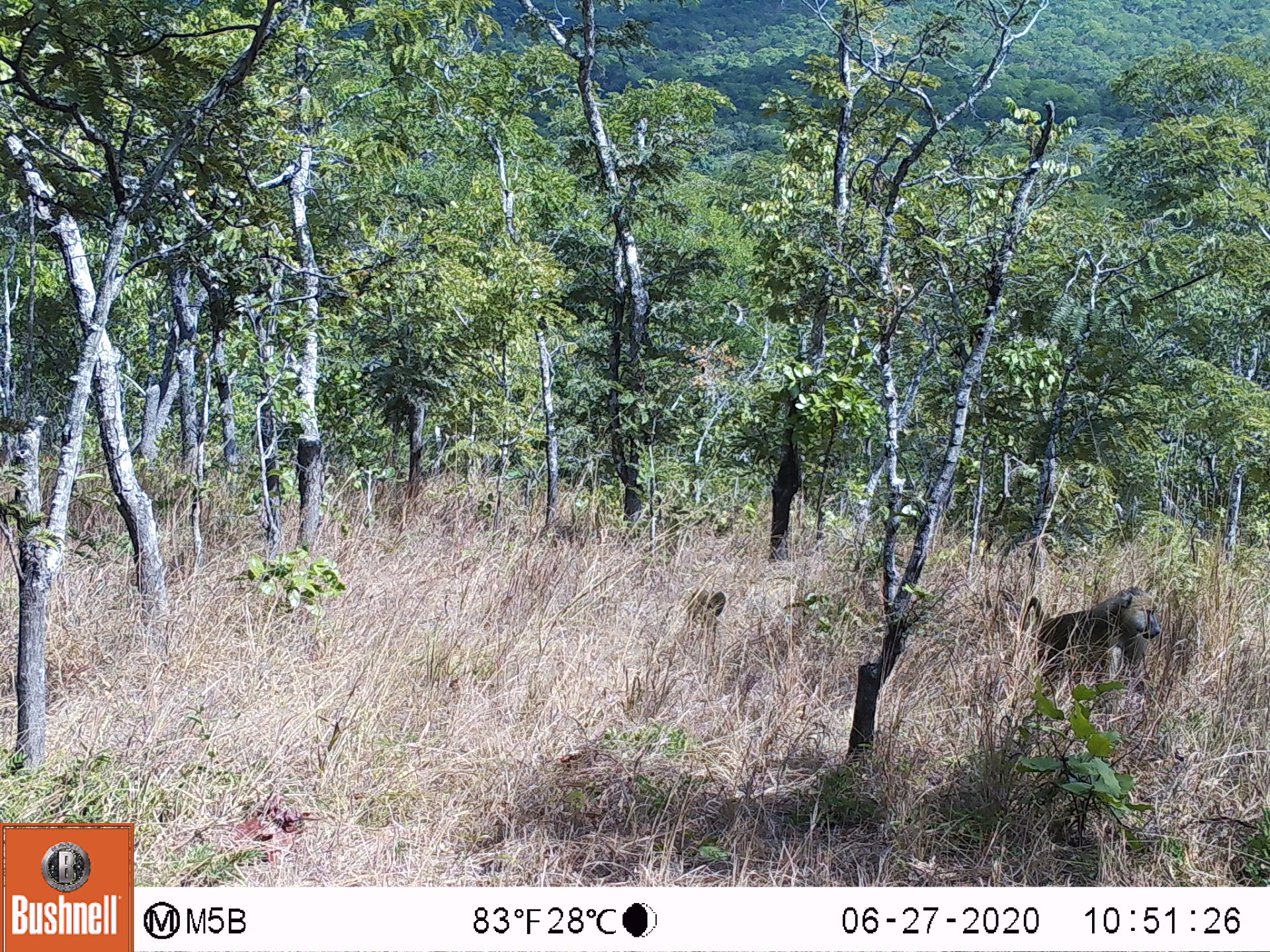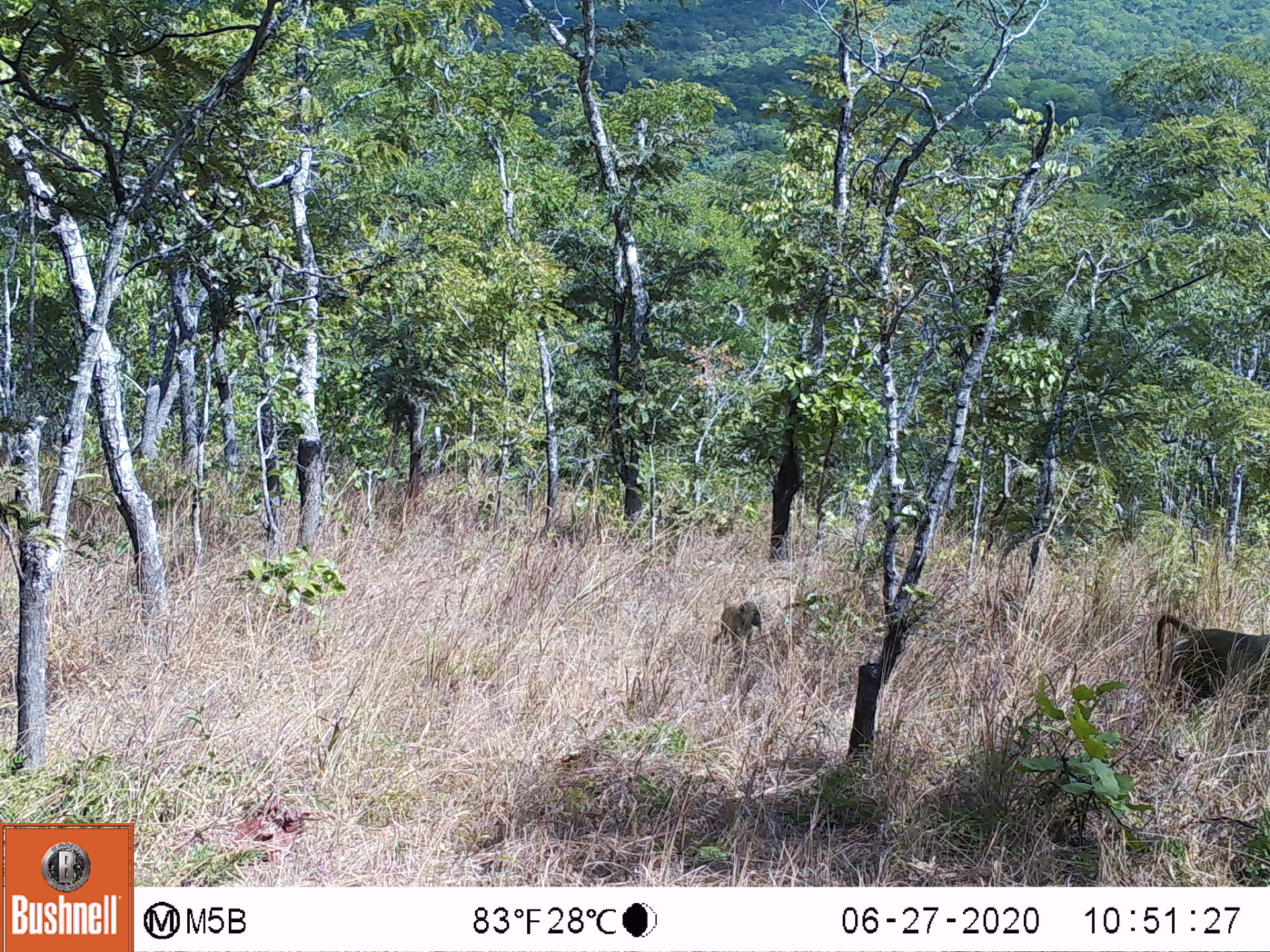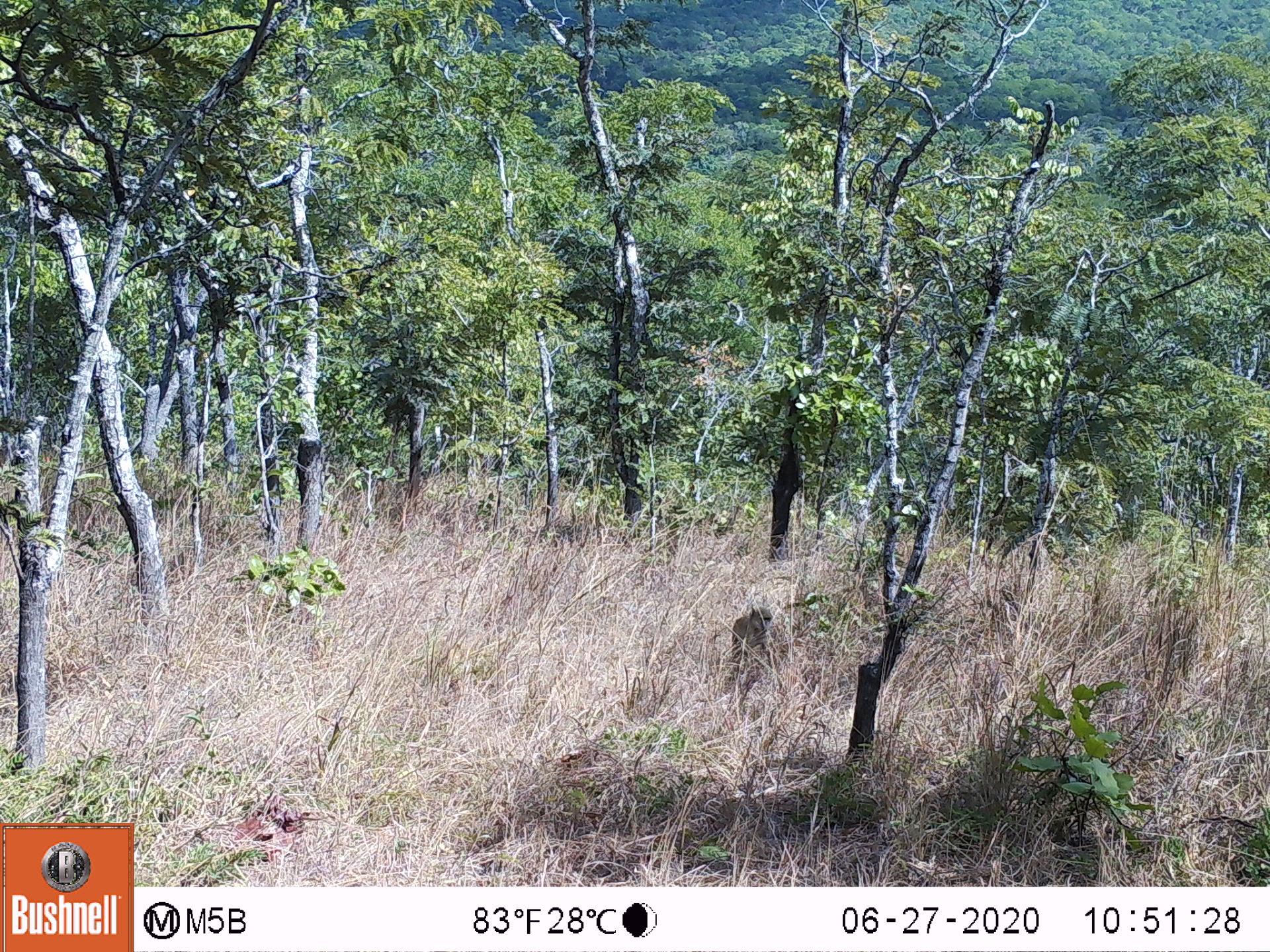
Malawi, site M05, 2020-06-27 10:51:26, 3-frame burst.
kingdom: Animalia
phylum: Chordata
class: Mammalia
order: Primates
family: Cercopithecidae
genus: Papio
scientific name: Papio cynocephalus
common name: yellow baboon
Yellow baboon (Papio cynocephalus), count 2.